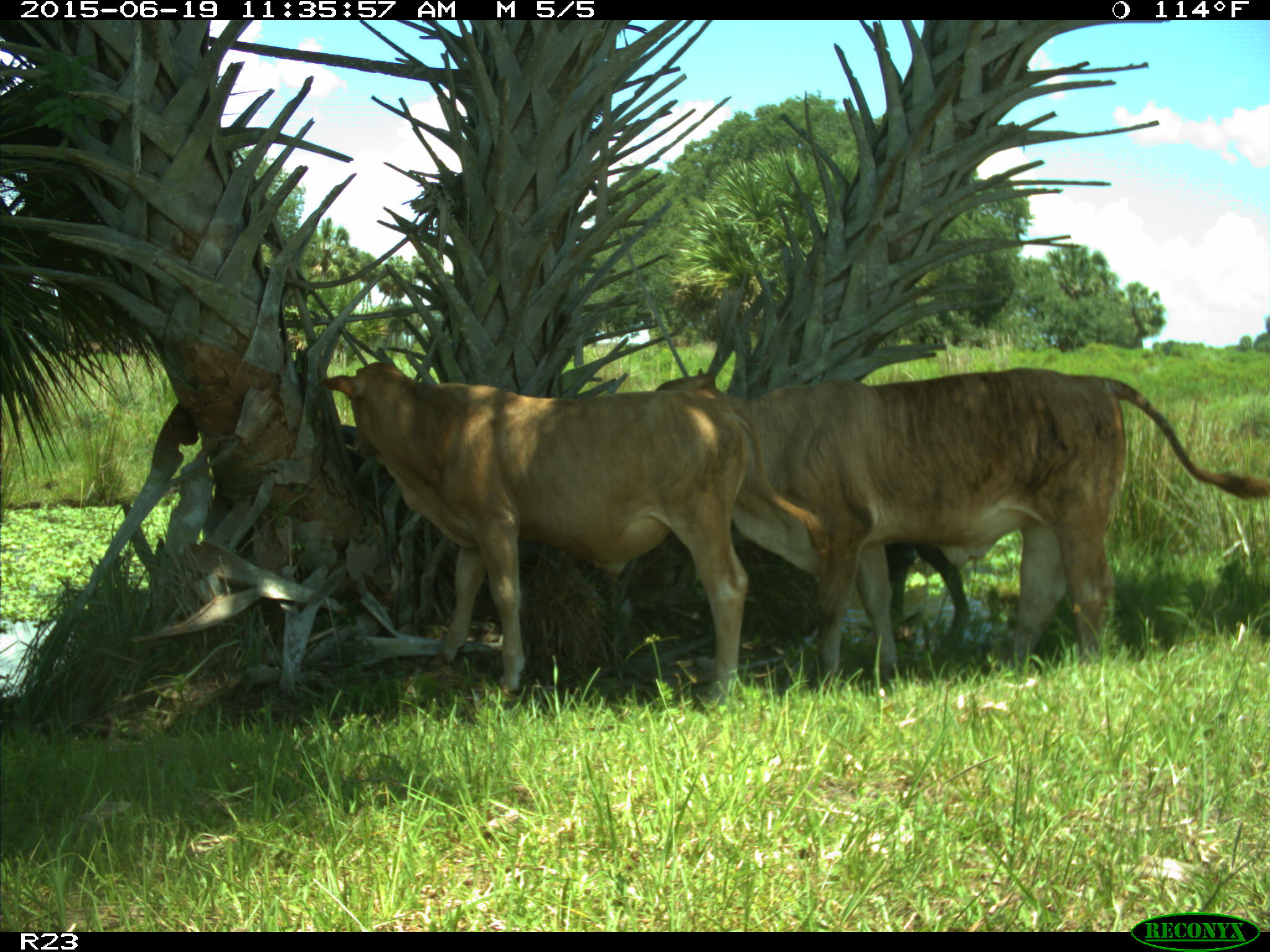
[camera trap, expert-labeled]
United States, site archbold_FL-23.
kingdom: Animalia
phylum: Chordata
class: Mammalia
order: Artiodactyla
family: Bovidae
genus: Bos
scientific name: Bos taurus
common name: domestic cow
Bos taurus (domestic cow).